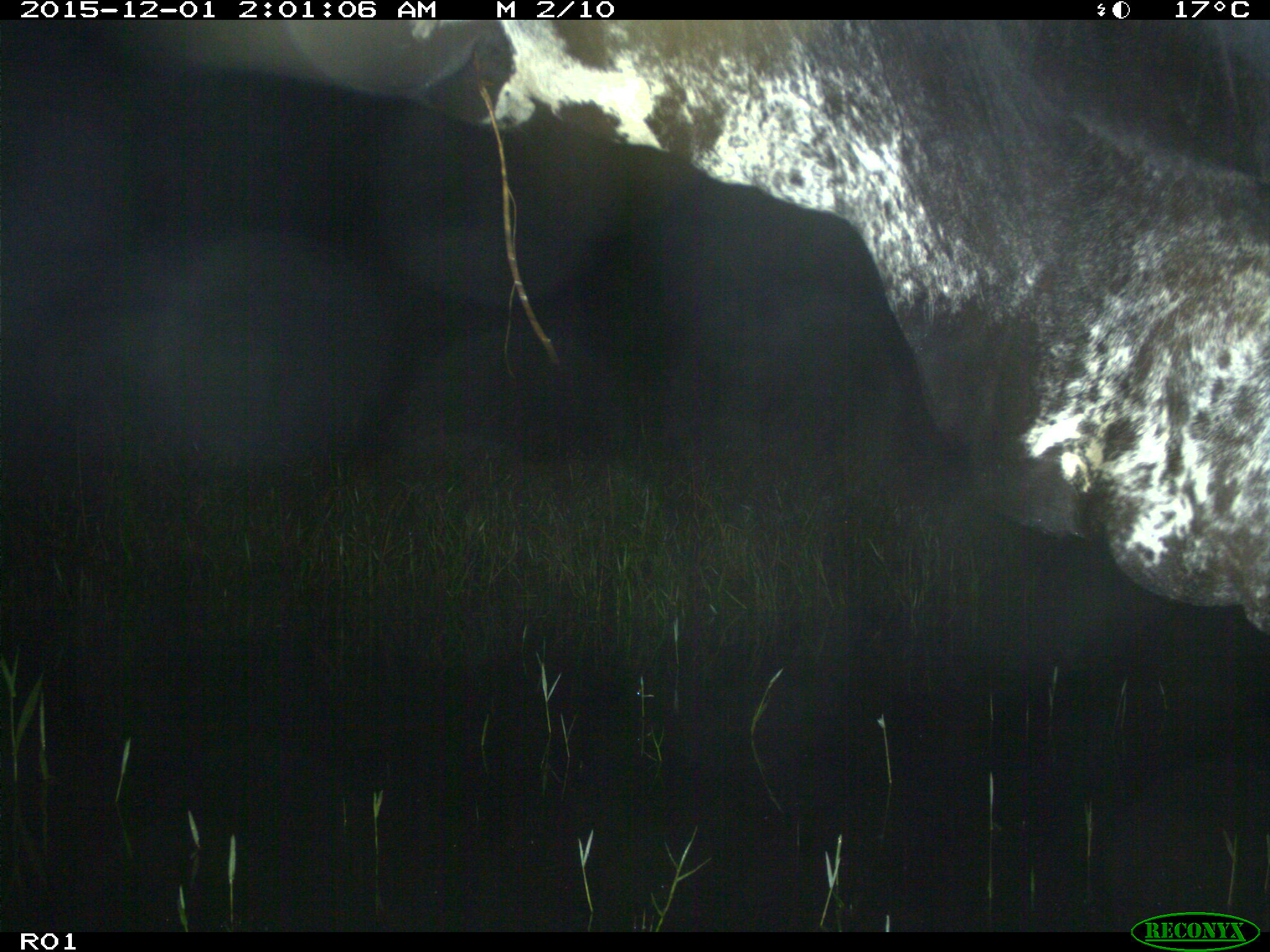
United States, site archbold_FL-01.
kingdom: Animalia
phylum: Chordata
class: Mammalia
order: Artiodactyla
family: Bovidae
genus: Bos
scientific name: Bos taurus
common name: domestic cow